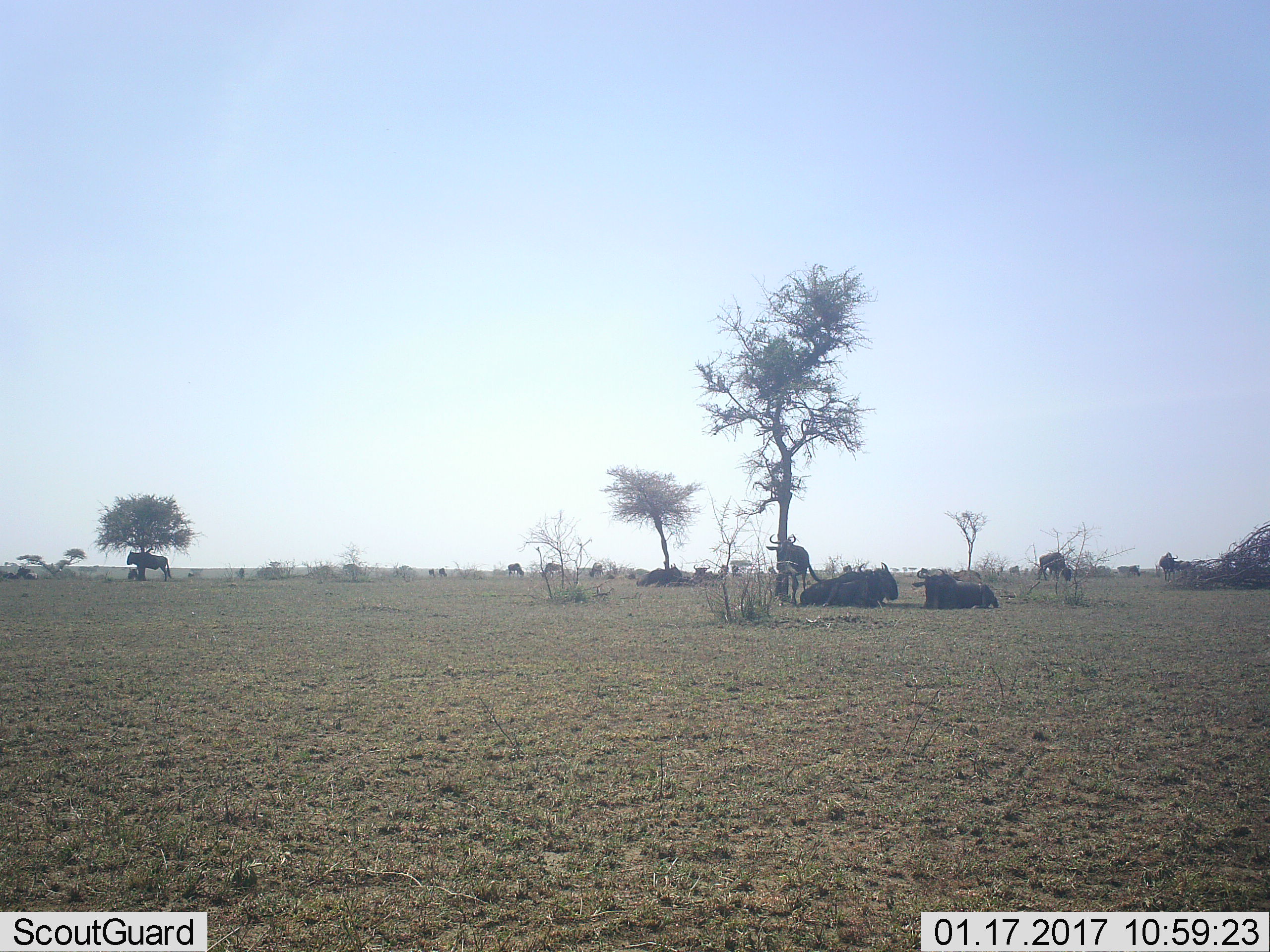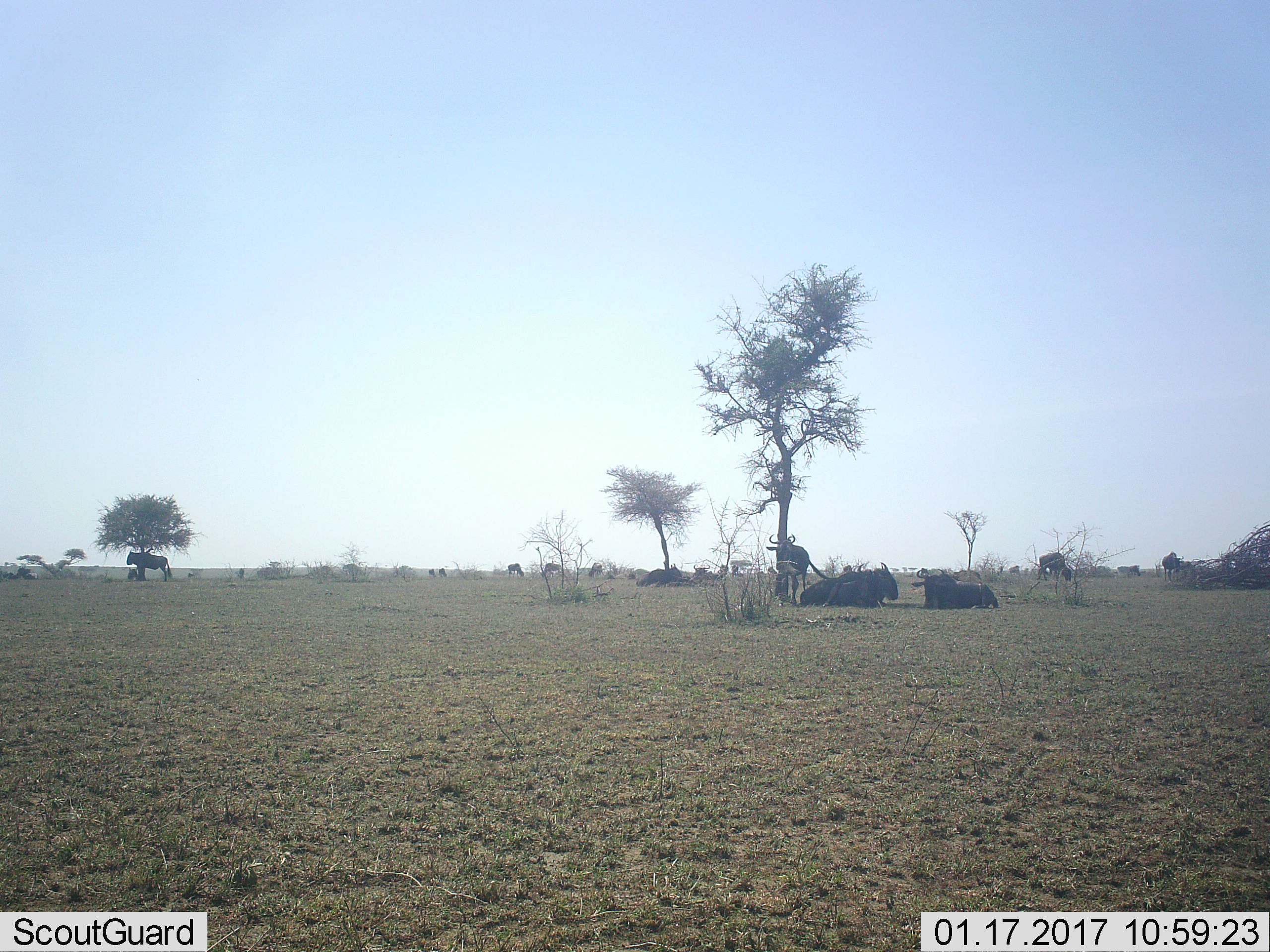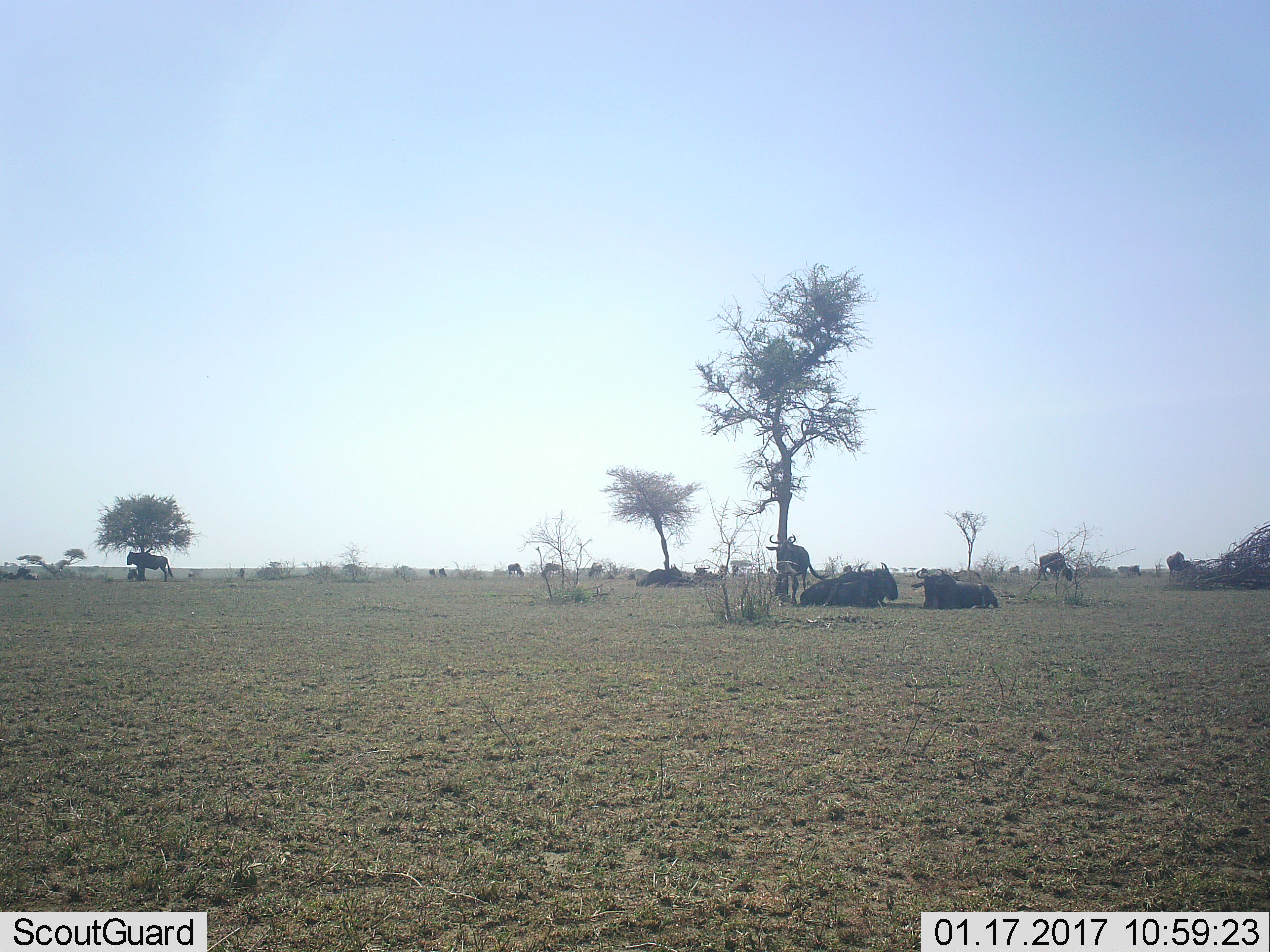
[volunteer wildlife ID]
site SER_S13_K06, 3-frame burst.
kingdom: Animalia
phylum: Chordata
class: Mammalia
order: Artiodactyla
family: Bovidae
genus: Connochaetes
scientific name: Connochaetes taurinus taurinus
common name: blue wildebeest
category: wildebeestblue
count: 11-50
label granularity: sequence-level